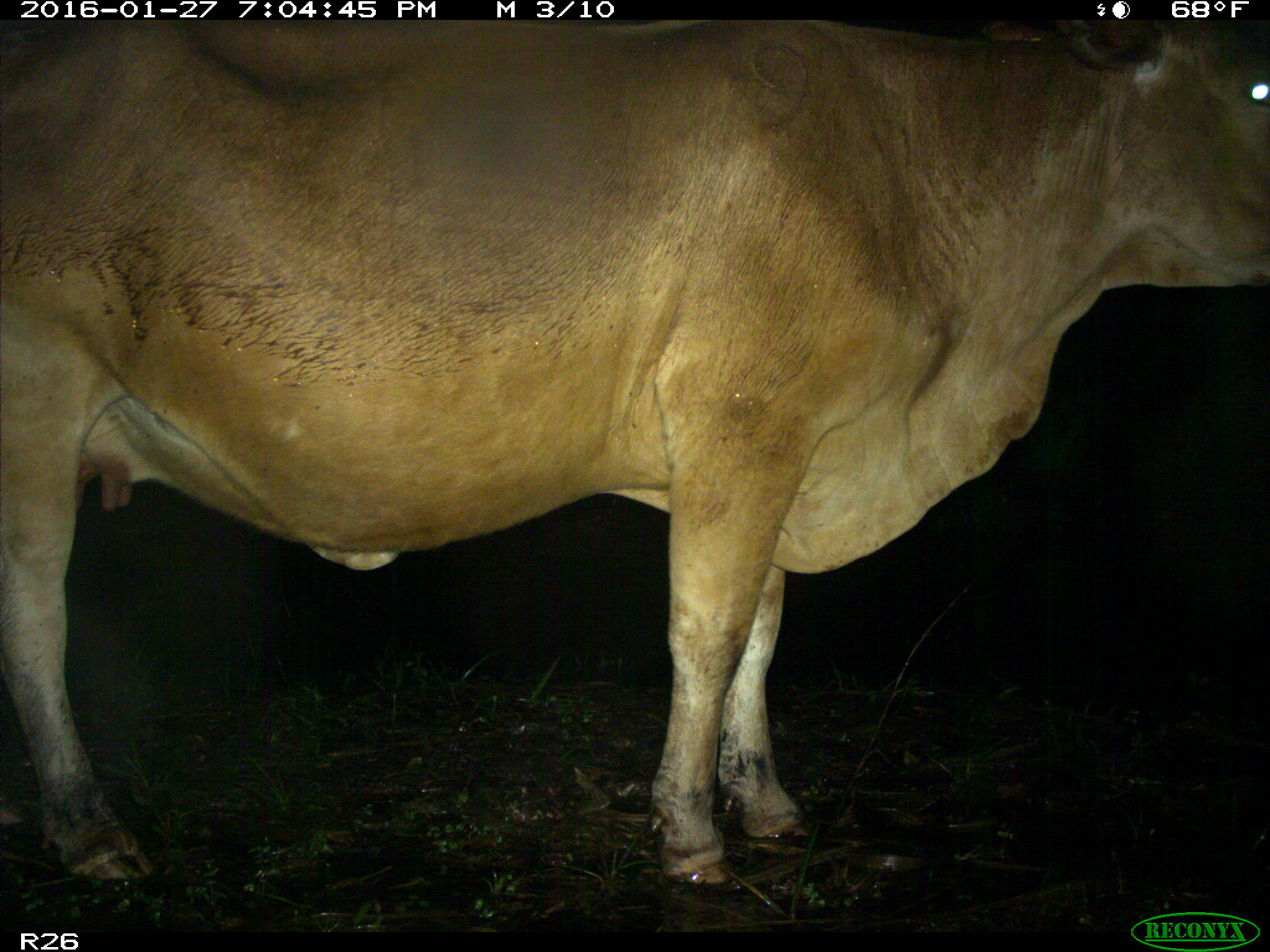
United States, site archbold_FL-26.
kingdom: Animalia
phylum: Chordata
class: Mammalia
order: Artiodactyla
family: Bovidae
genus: Bos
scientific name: Bos taurus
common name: domestic cow